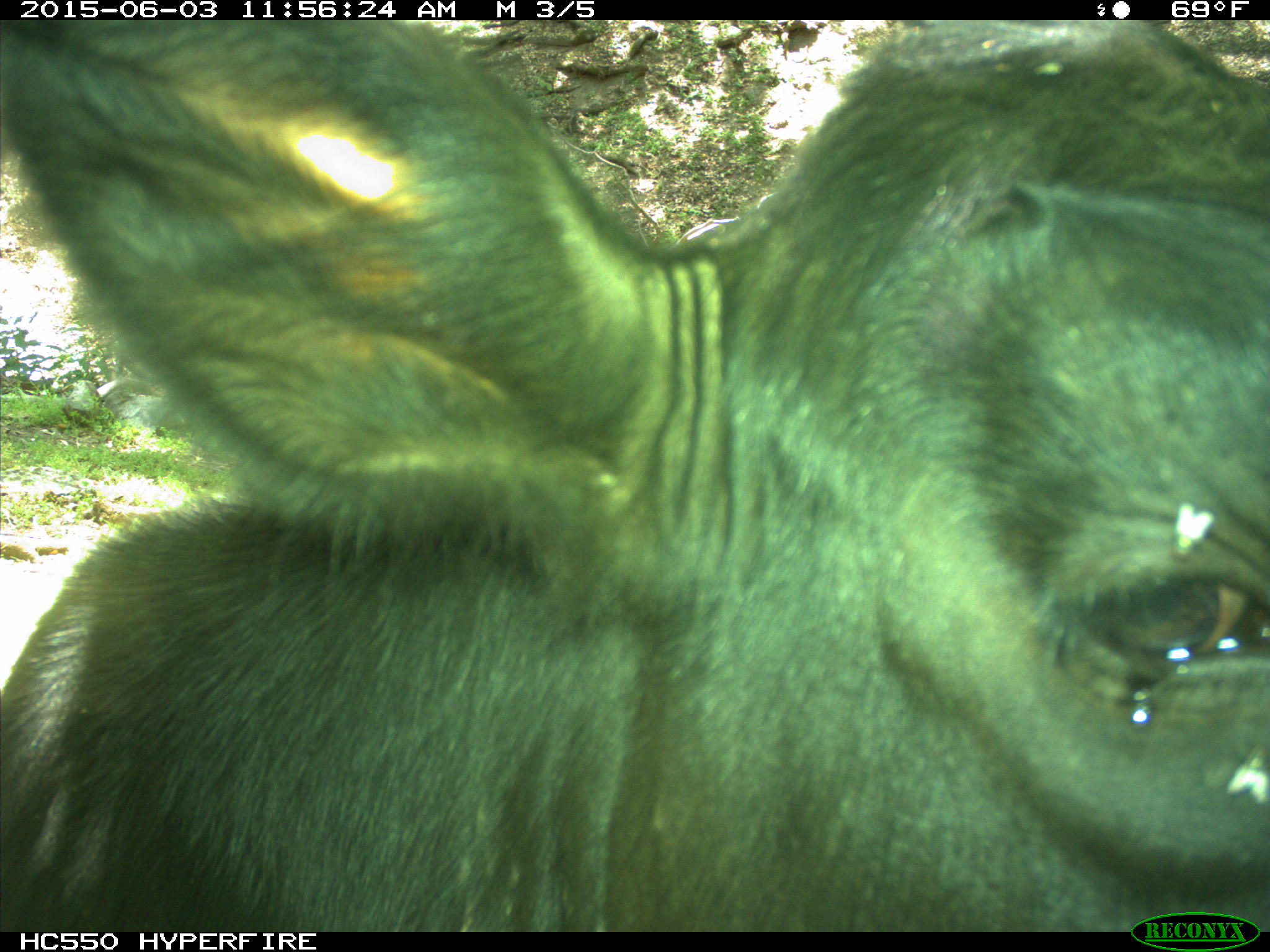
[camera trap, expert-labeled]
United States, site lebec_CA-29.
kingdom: Animalia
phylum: Chordata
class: Mammalia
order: Artiodactyla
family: Bovidae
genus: Bos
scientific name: Bos taurus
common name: domestic cow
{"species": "Bos taurus (domestic cow)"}